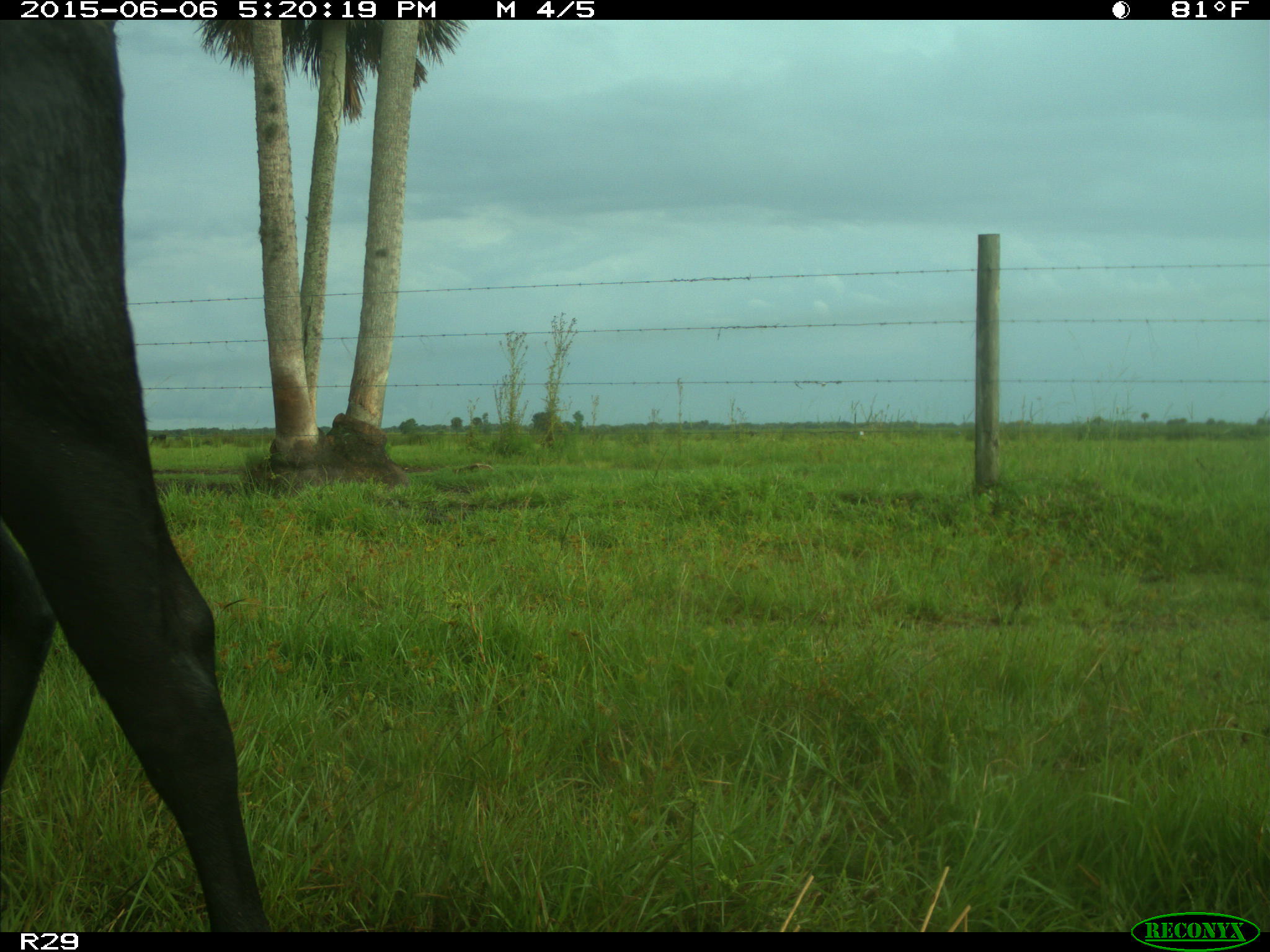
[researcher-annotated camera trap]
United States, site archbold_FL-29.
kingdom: Animalia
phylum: Chordata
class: Mammalia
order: Artiodactyla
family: Bovidae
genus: Bos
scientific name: Bos taurus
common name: domestic cow